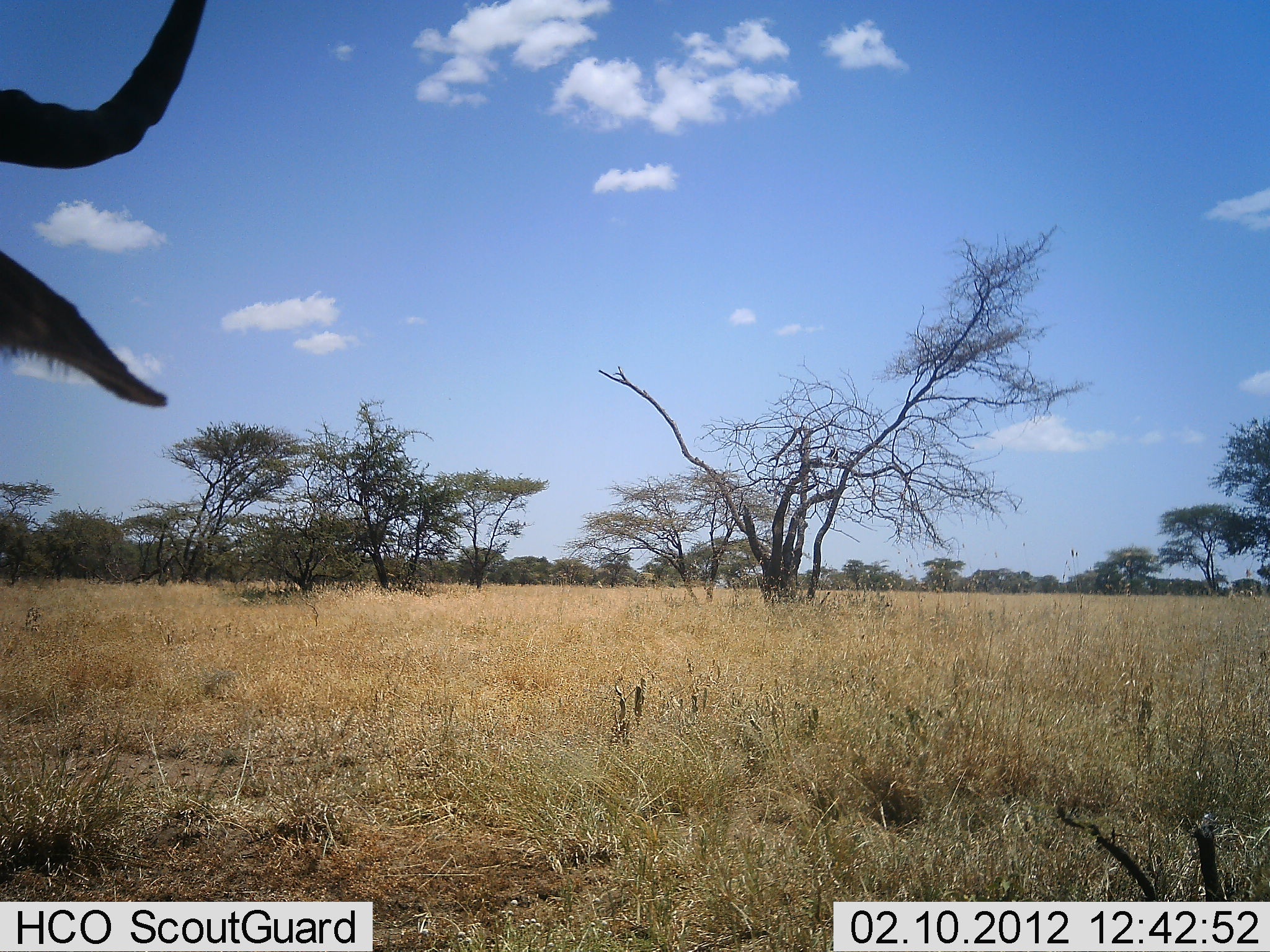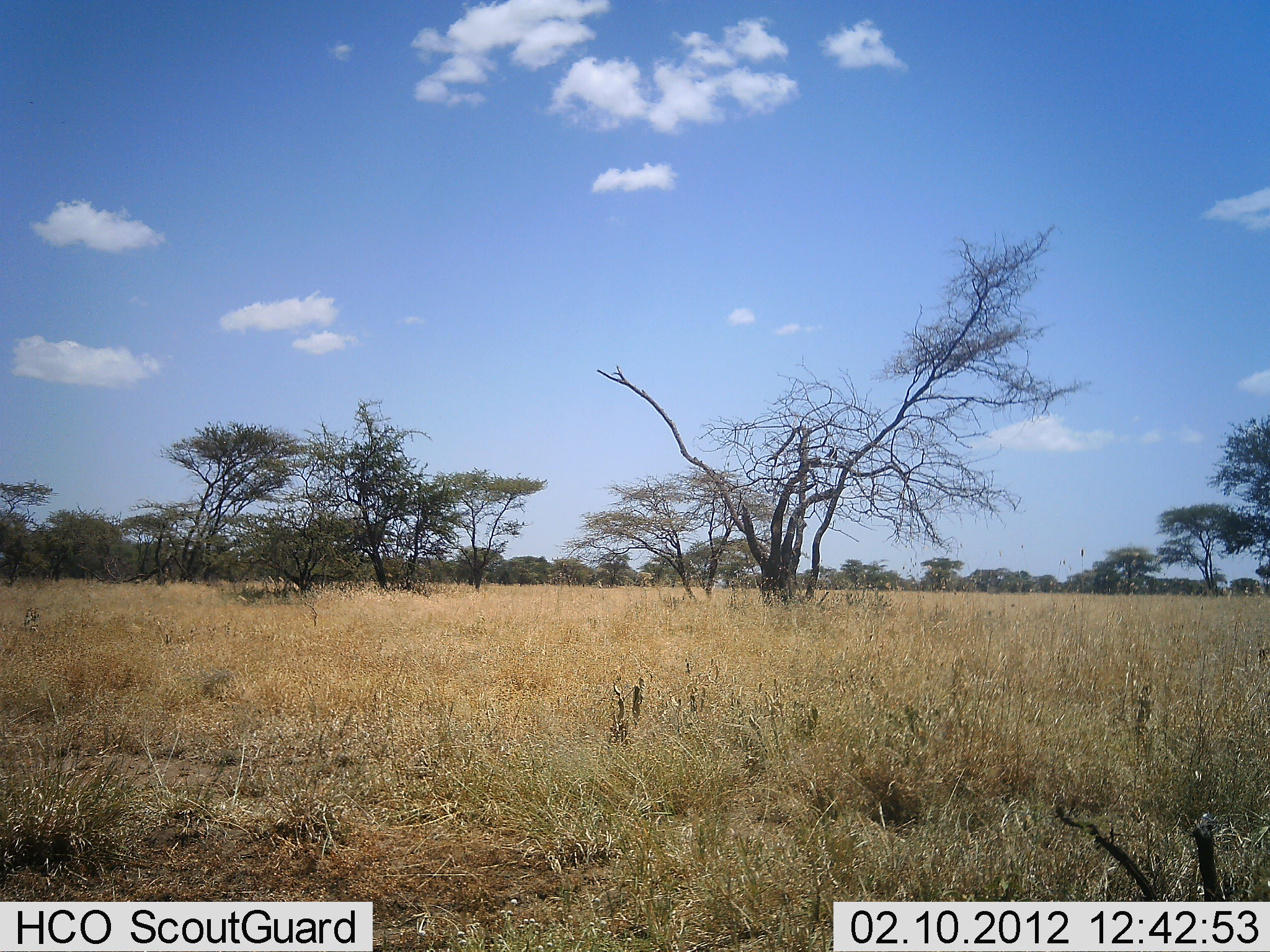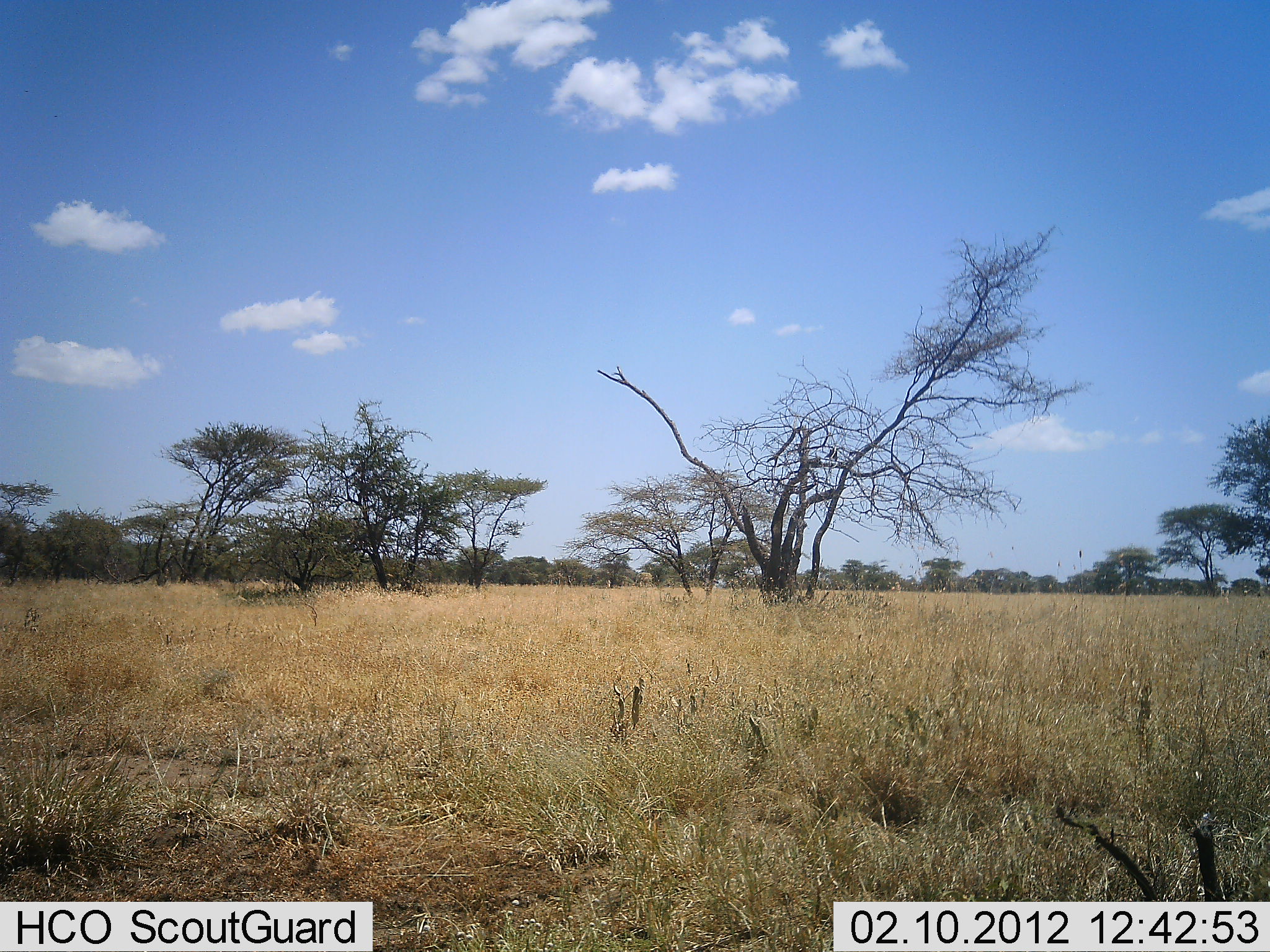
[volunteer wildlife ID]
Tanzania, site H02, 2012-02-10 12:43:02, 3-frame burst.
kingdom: Animalia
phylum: Chordata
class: Mammalia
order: Artiodactyla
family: Bovidae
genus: Alcelaphus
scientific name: Alcelaphus buselaphus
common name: hartebeest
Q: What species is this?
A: Hartebeest (Alcelaphus buselaphus).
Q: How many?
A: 1.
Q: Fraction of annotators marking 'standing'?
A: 88%.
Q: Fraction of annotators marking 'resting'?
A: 12%.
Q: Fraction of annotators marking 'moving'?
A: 0%.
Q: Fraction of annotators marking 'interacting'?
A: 0%.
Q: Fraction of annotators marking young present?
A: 0%.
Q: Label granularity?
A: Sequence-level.